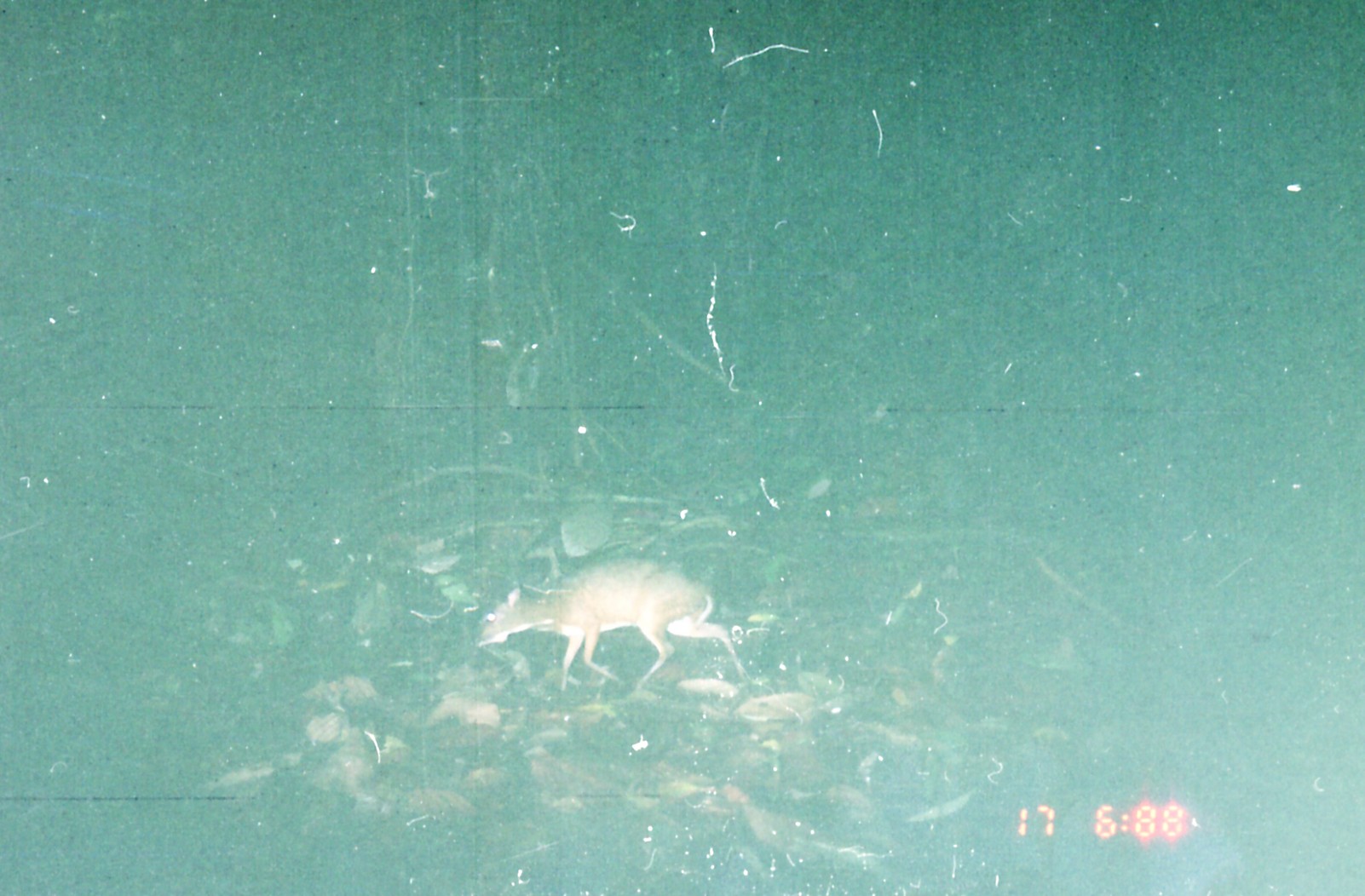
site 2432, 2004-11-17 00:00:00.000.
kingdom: Animalia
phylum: Chordata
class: Mammalia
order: Artiodactyla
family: Tragulidae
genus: Tragulus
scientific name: Tragulus napu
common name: greater oriental chevrotain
Tragulus napu (greater oriental chevrotain), count 1.